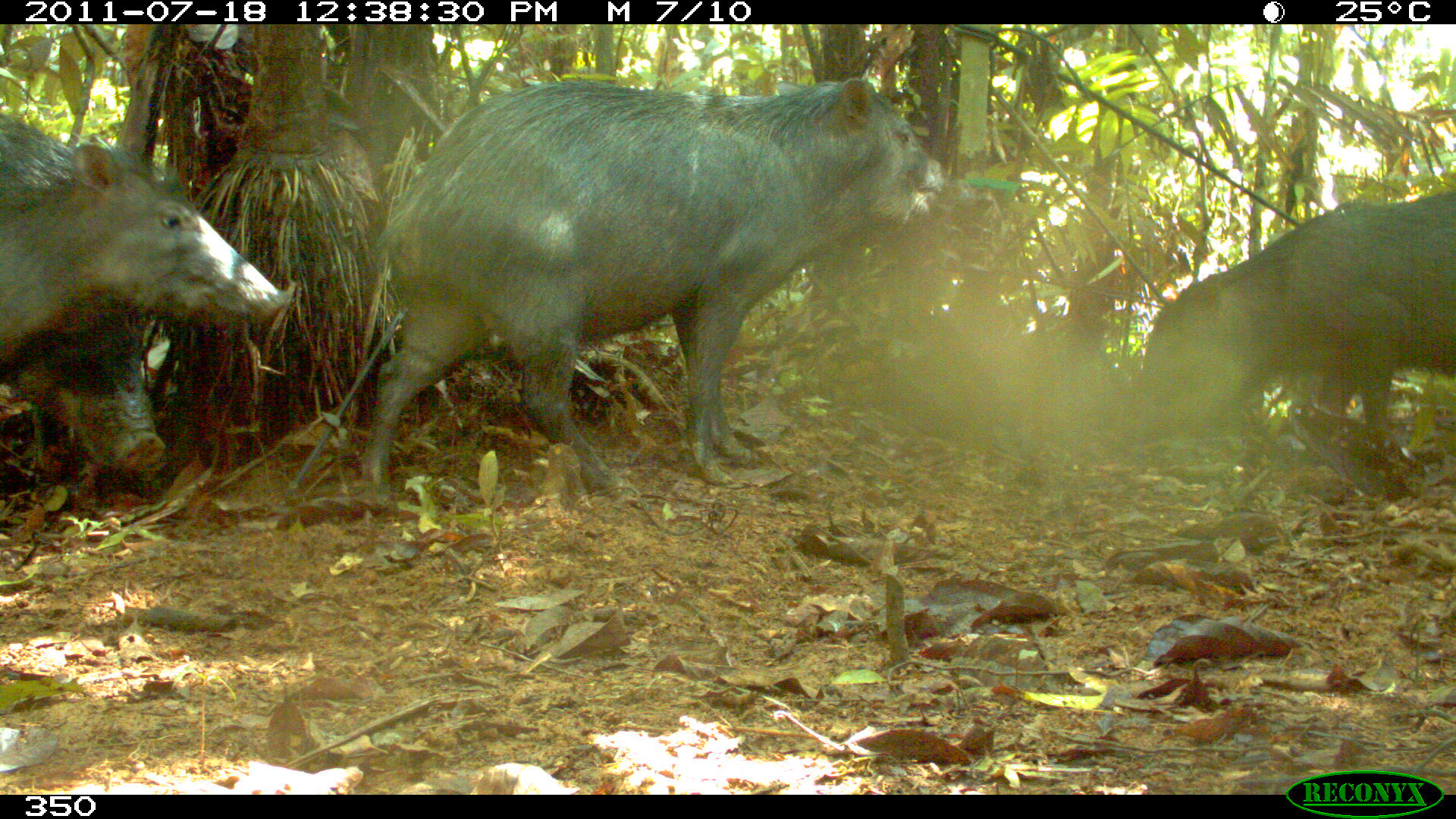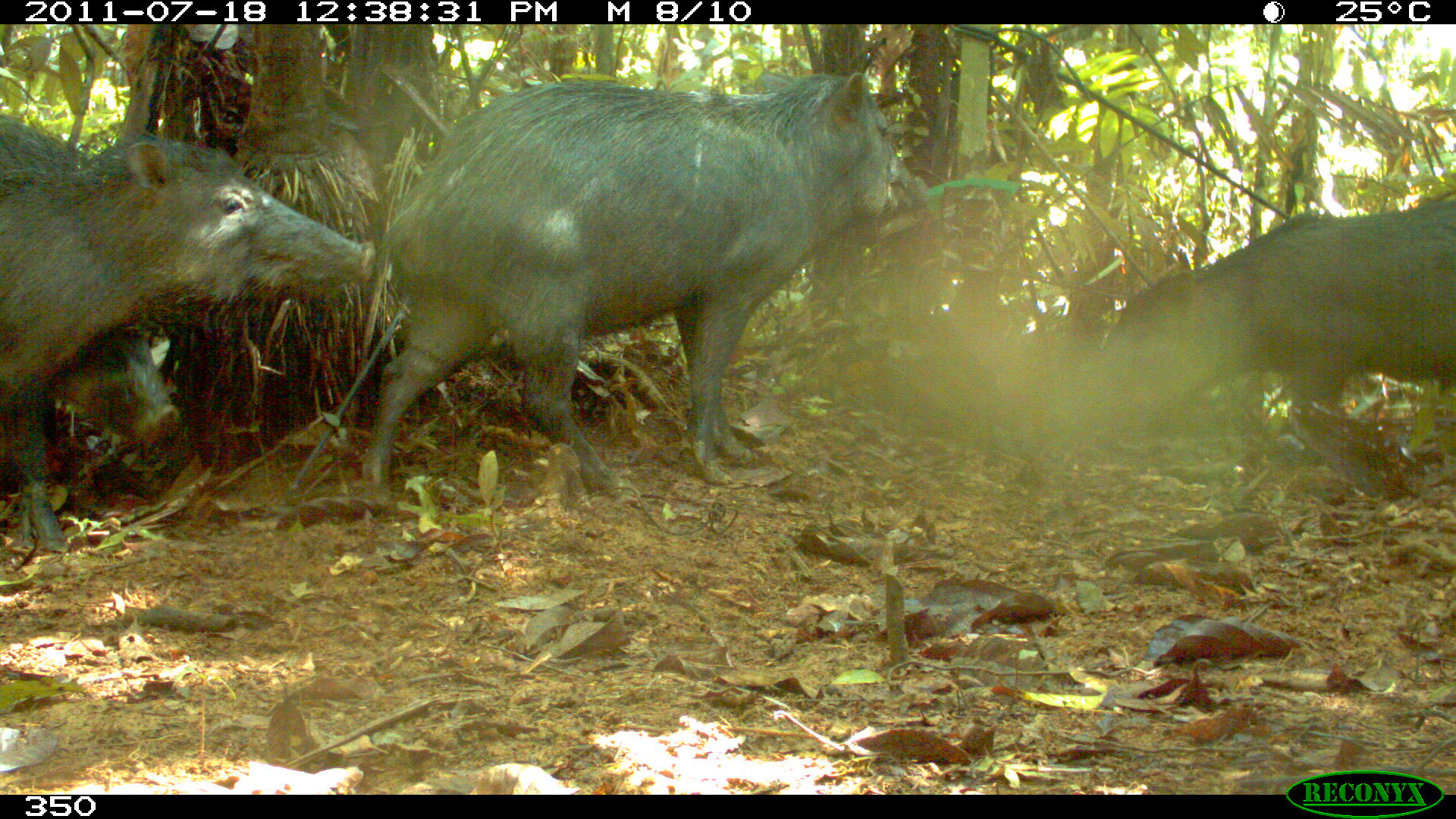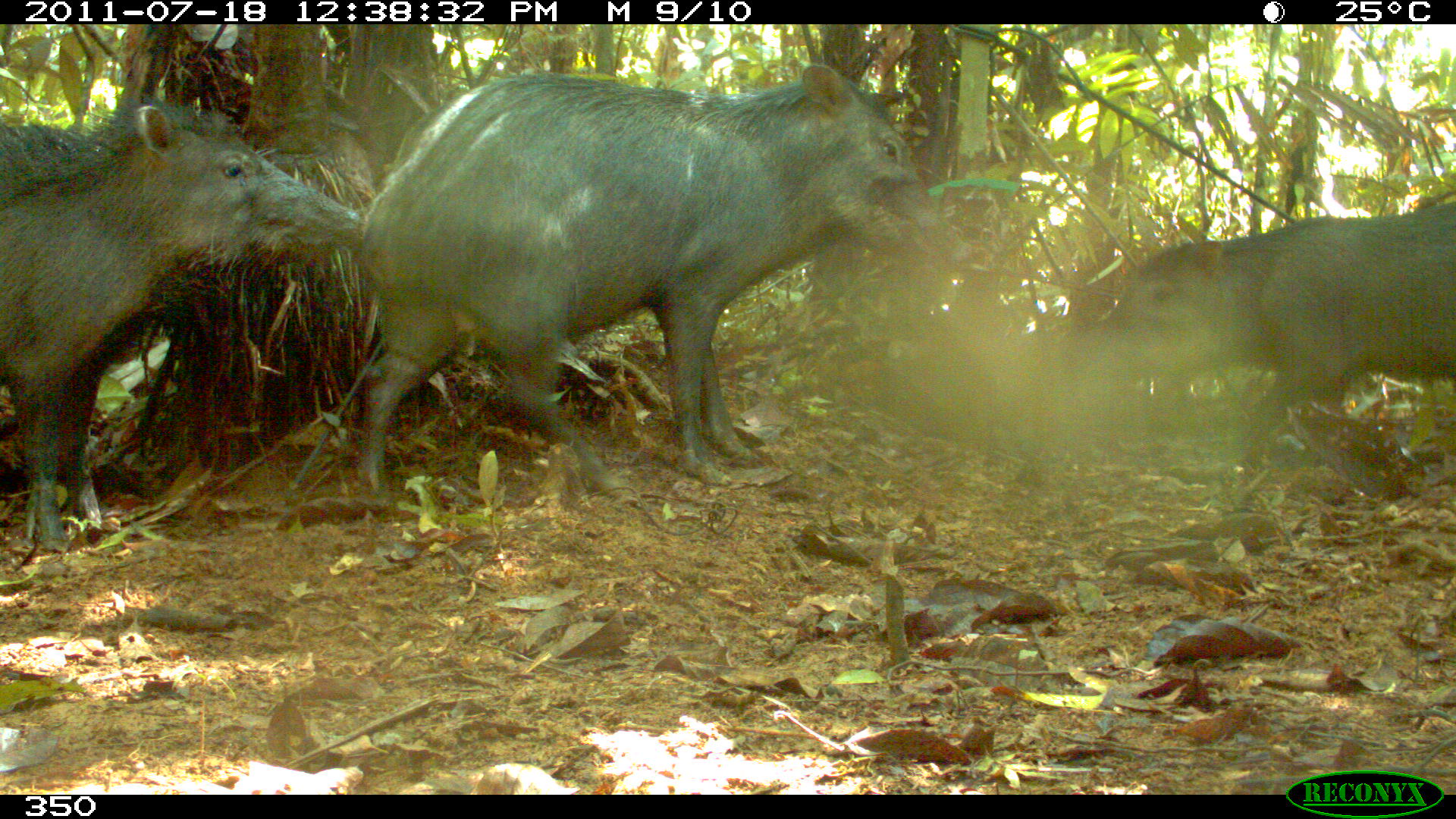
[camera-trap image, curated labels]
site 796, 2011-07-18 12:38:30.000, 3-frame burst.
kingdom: Animalia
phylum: Chordata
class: Mammalia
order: Artiodactyla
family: Tayassuidae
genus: Tayassu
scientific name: Tayassu pecari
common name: white-lipped peccary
Tayassu pecari (white-lipped peccary).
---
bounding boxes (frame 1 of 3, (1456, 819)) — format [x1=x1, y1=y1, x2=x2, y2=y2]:
tayassu pecari: [x1=361, y1=76, x2=976, y2=517]; [x1=1120, y1=191, x2=1456, y2=455]; [x1=0, y1=116, x2=289, y2=362]; [x1=0, y1=307, x2=166, y2=475]